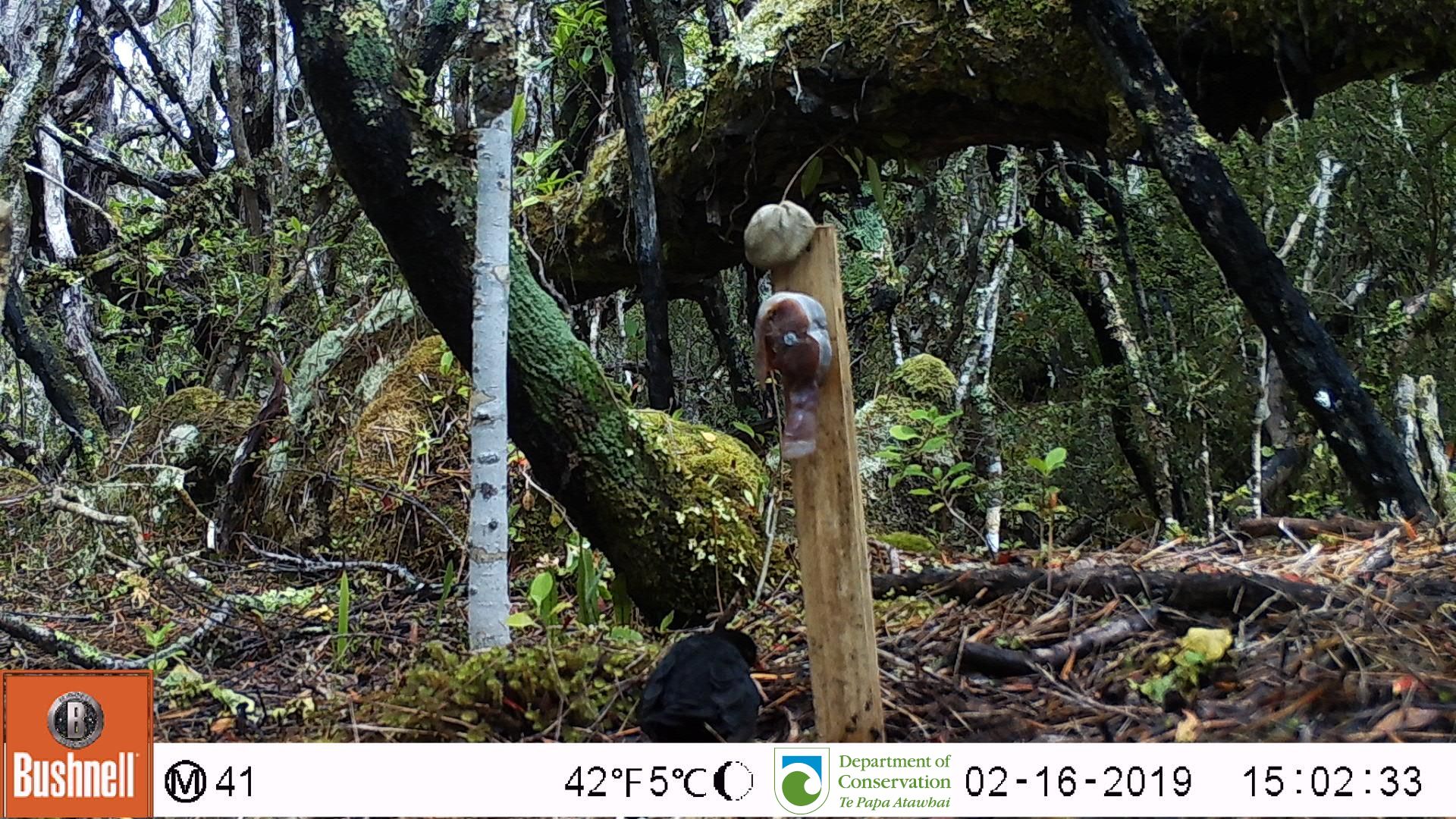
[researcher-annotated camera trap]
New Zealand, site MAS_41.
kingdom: Animalia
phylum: Chordata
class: Aves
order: Passeriformes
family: Turdidae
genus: Turdus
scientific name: Turdus merula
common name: eurasian blackbird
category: blackbird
Blackbird (eurasian blackbird) (Turdus merula).